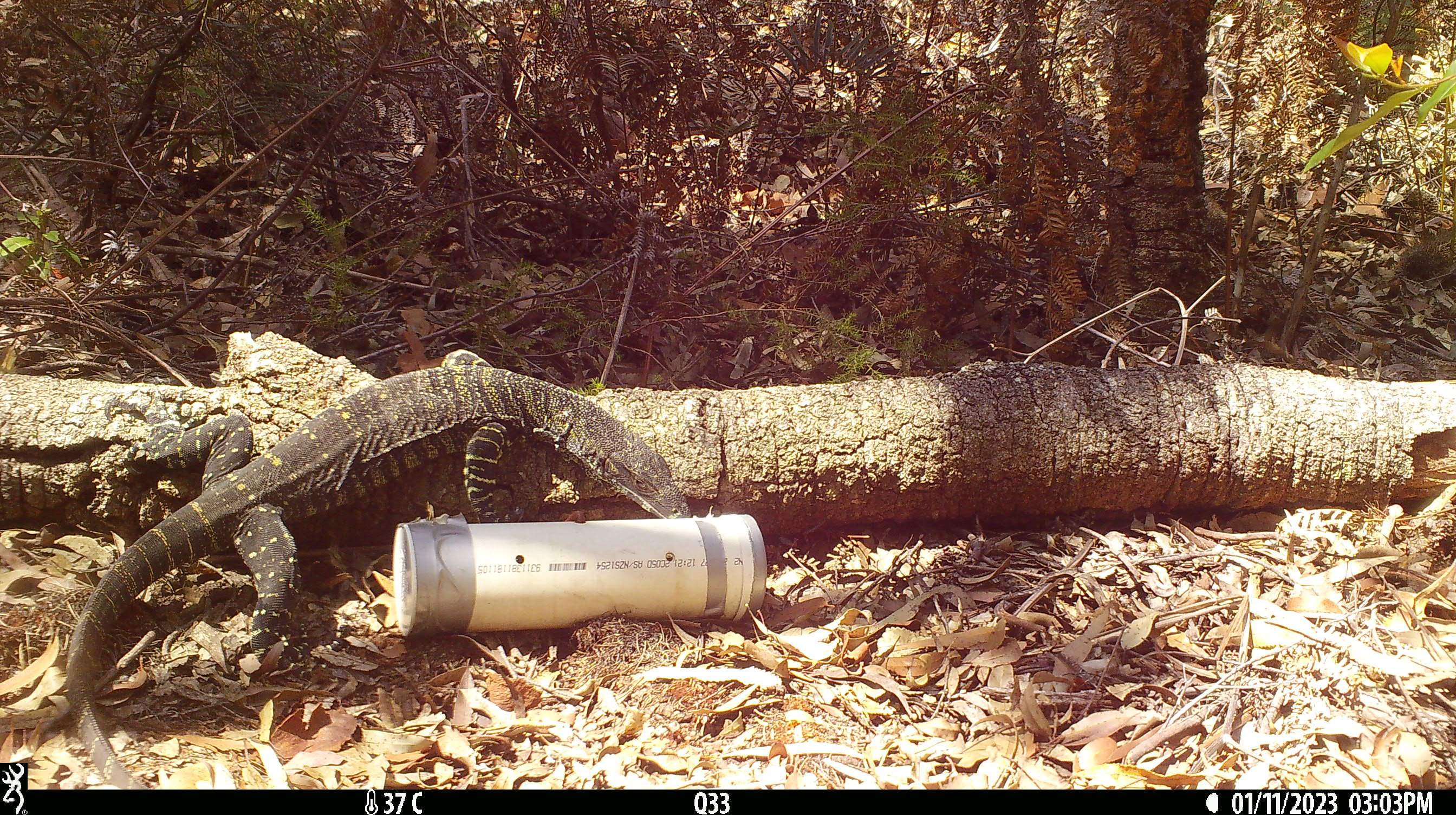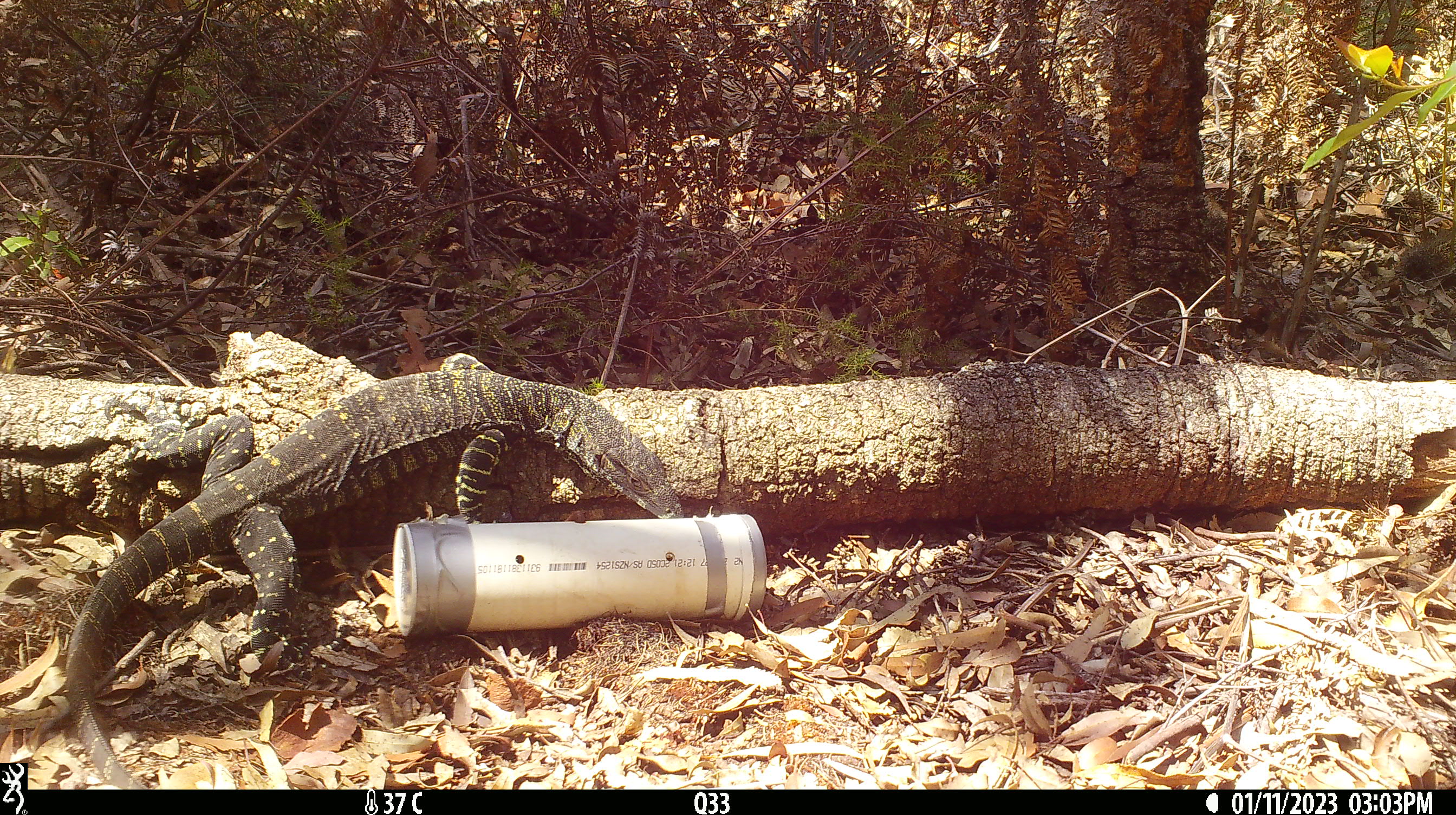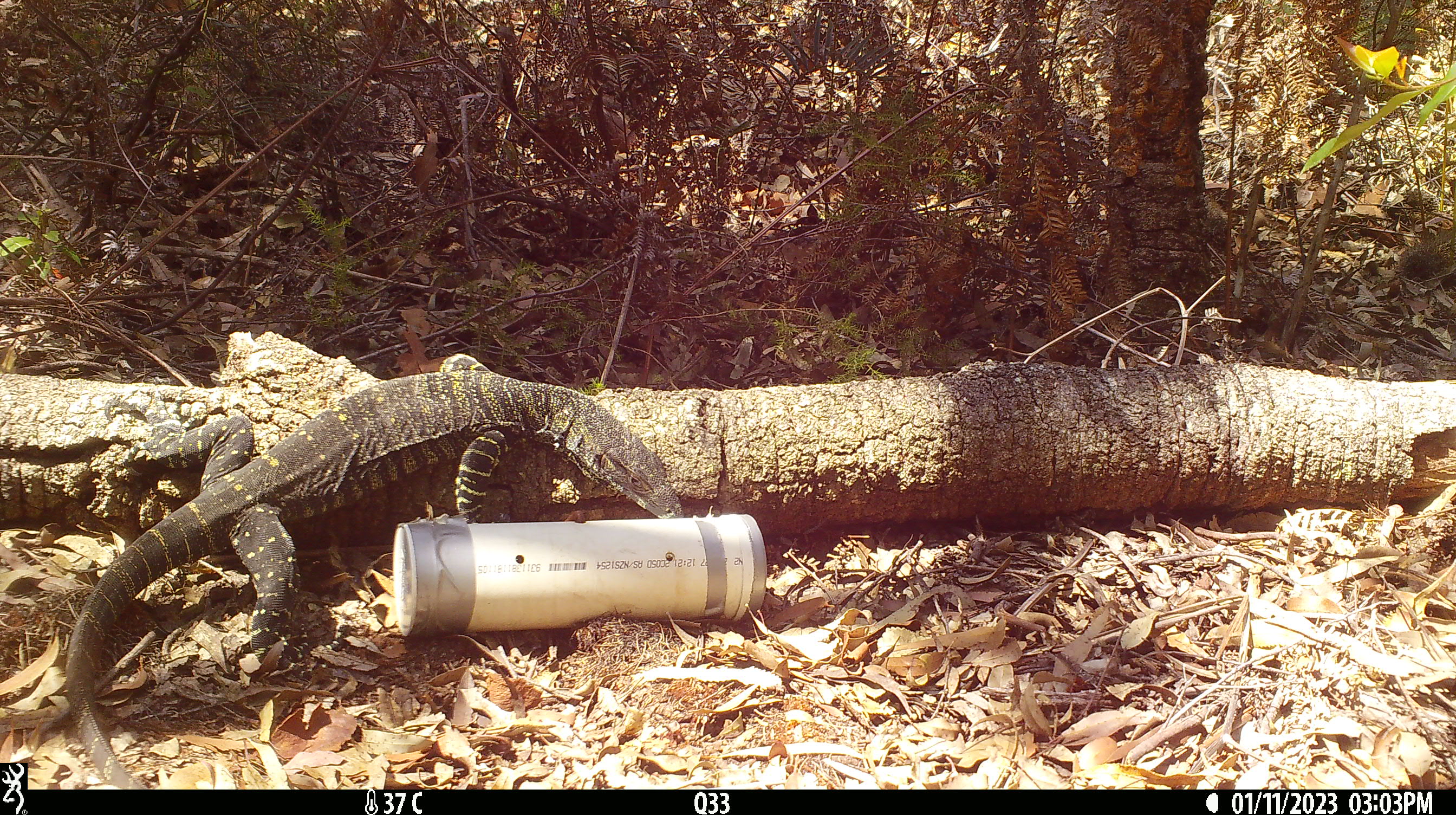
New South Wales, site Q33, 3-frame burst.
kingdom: Animalia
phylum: Chordata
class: Reptilia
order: Squamata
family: Varanidae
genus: Varanus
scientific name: Varanus varius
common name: lace monitor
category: goanna